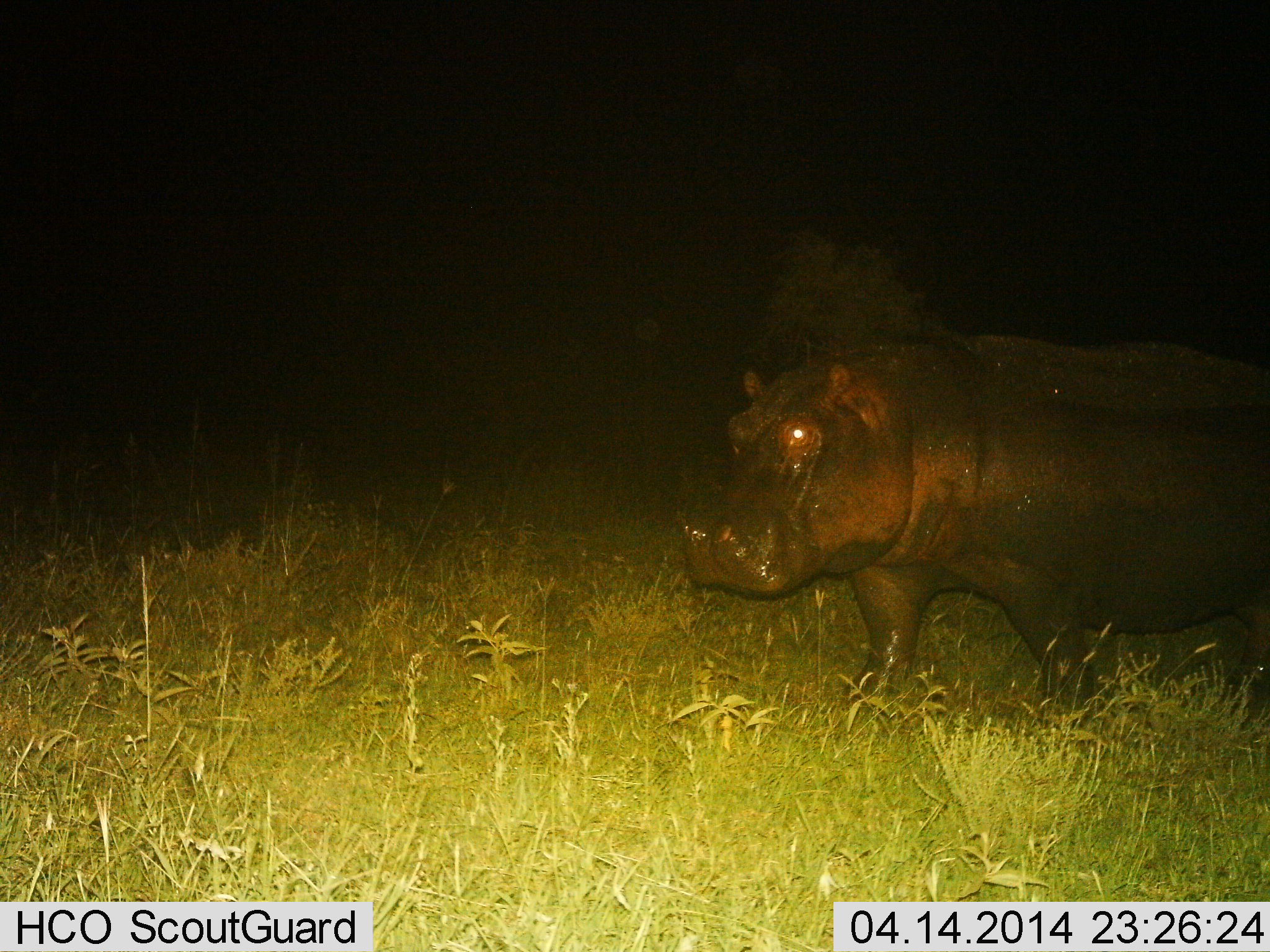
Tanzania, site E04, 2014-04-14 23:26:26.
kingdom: Animalia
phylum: Chordata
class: Mammalia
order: Artiodactyla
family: Hippopotamidae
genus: Hippopotamus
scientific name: Hippopotamus amphibius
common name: hippopotamus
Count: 1.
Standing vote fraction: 30%.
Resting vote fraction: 0%.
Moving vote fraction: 70%.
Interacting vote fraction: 0%.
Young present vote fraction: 0%.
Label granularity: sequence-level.